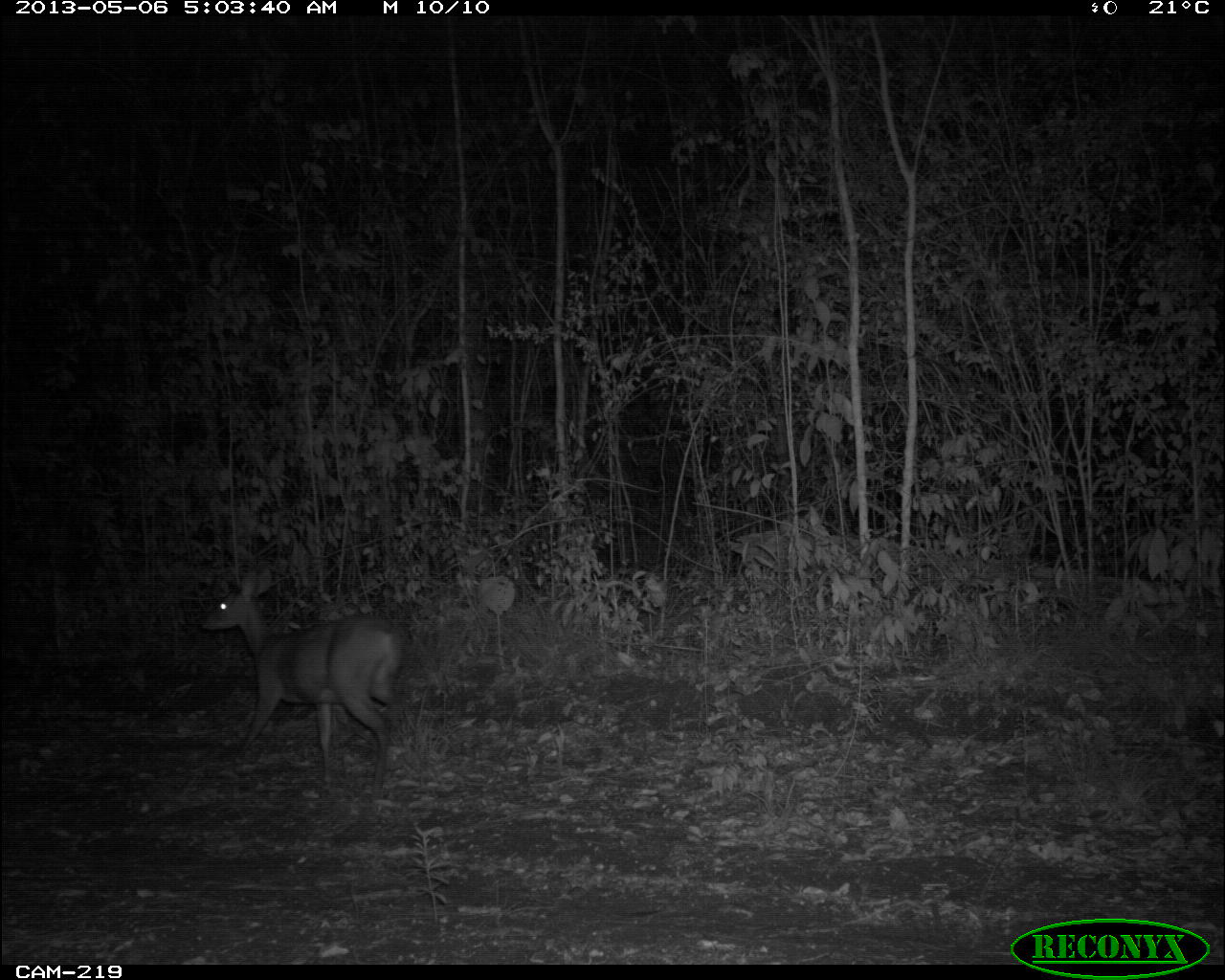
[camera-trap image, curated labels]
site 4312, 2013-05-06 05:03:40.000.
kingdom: Animalia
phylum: Chordata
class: Mammalia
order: Artiodactyla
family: Cervidae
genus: Mazama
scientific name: Mazama temama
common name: central american red brocket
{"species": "Mazama temama (central american red brocket)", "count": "1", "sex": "female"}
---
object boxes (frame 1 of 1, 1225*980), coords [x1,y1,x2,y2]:
mazama temama: [199,566,409,802]